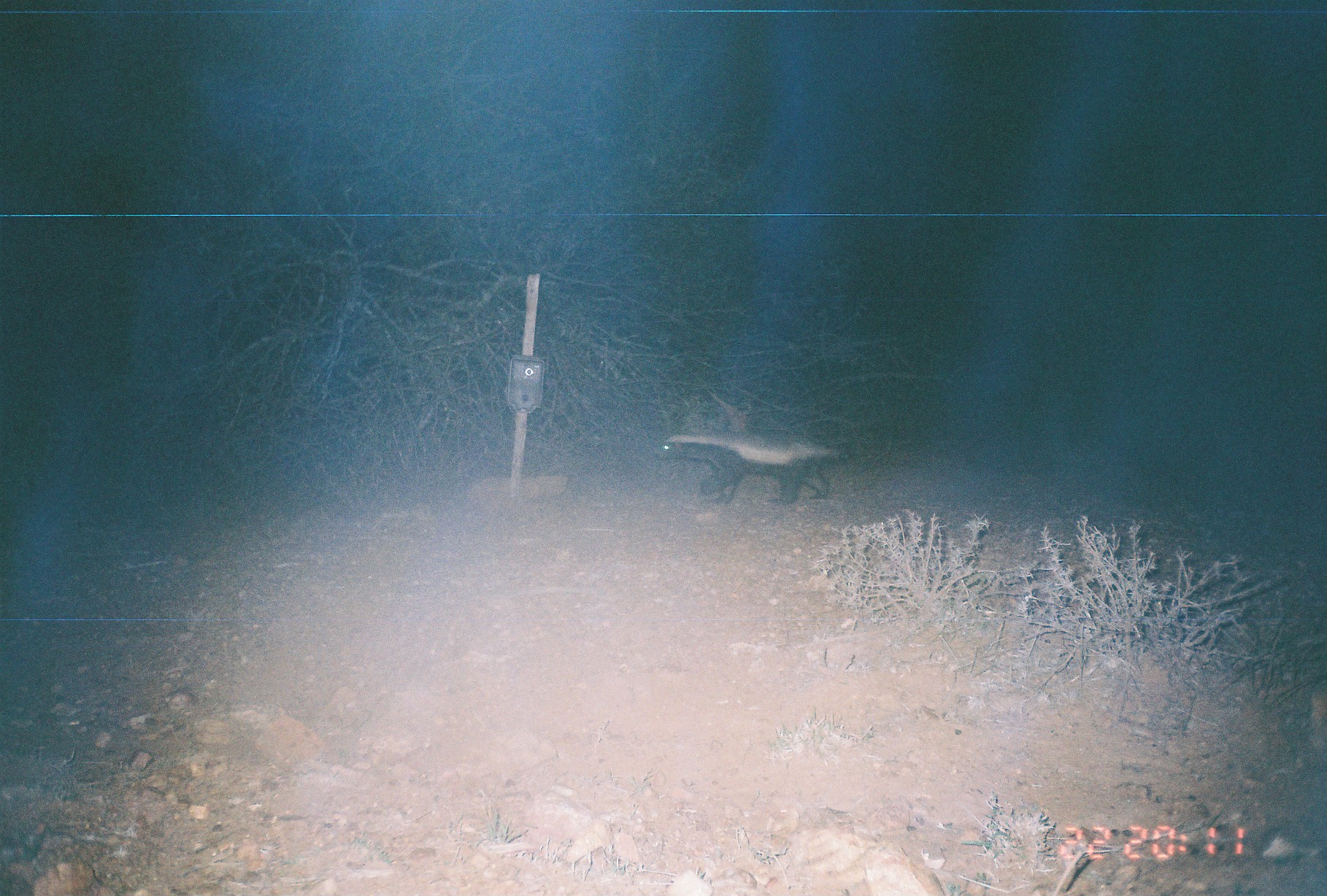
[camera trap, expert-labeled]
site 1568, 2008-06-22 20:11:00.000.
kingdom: Animalia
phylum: Chordata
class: Mammalia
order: Carnivora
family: Mustelidae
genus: Mellivora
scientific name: Mellivora capensis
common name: honey badger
Mellivora capensis (honey badger), count 1.